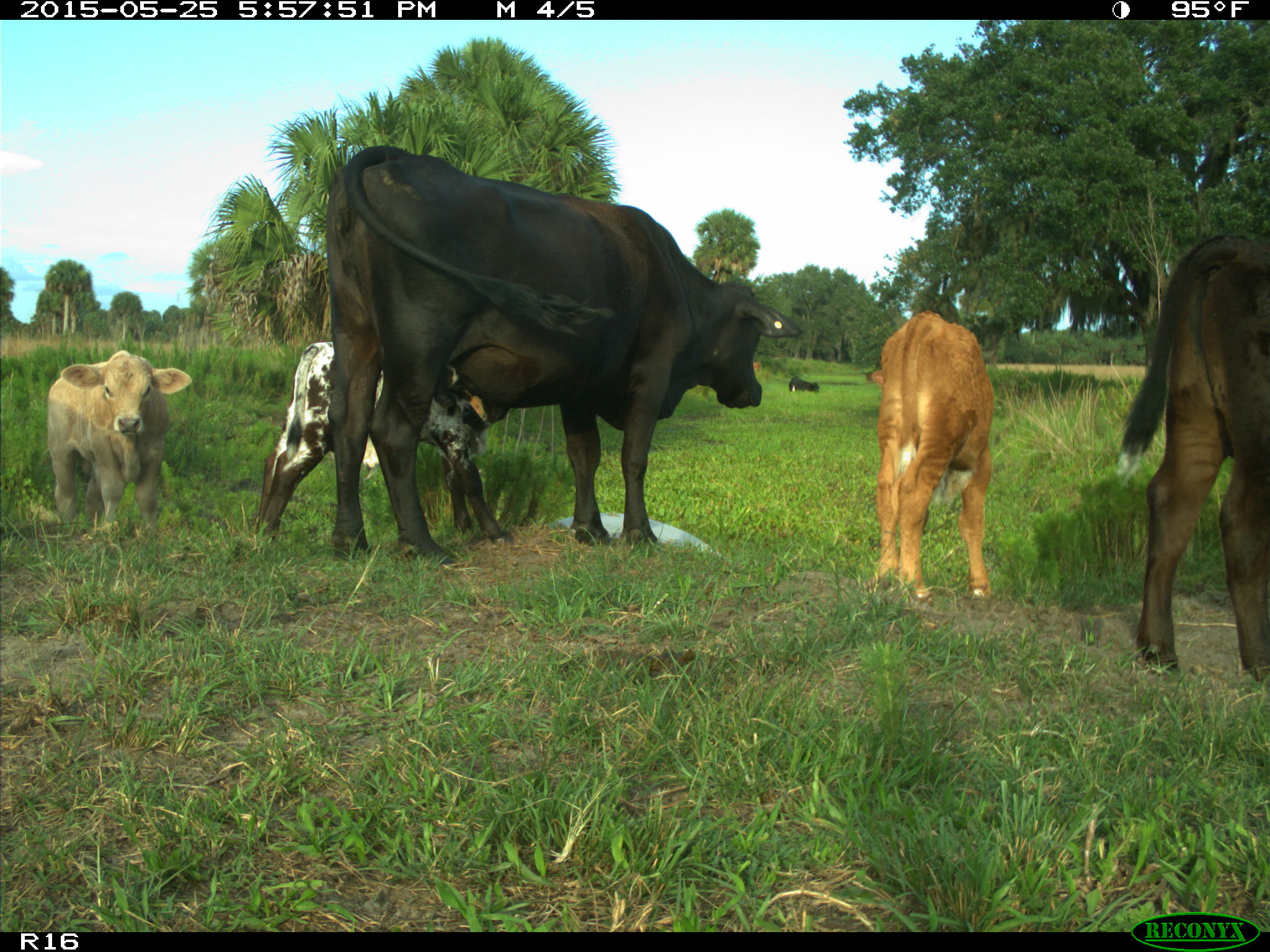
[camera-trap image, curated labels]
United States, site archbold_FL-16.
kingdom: Animalia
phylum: Chordata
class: Mammalia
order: Artiodactyla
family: Bovidae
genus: Bos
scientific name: Bos taurus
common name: domestic cow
Bos taurus (domestic cow).